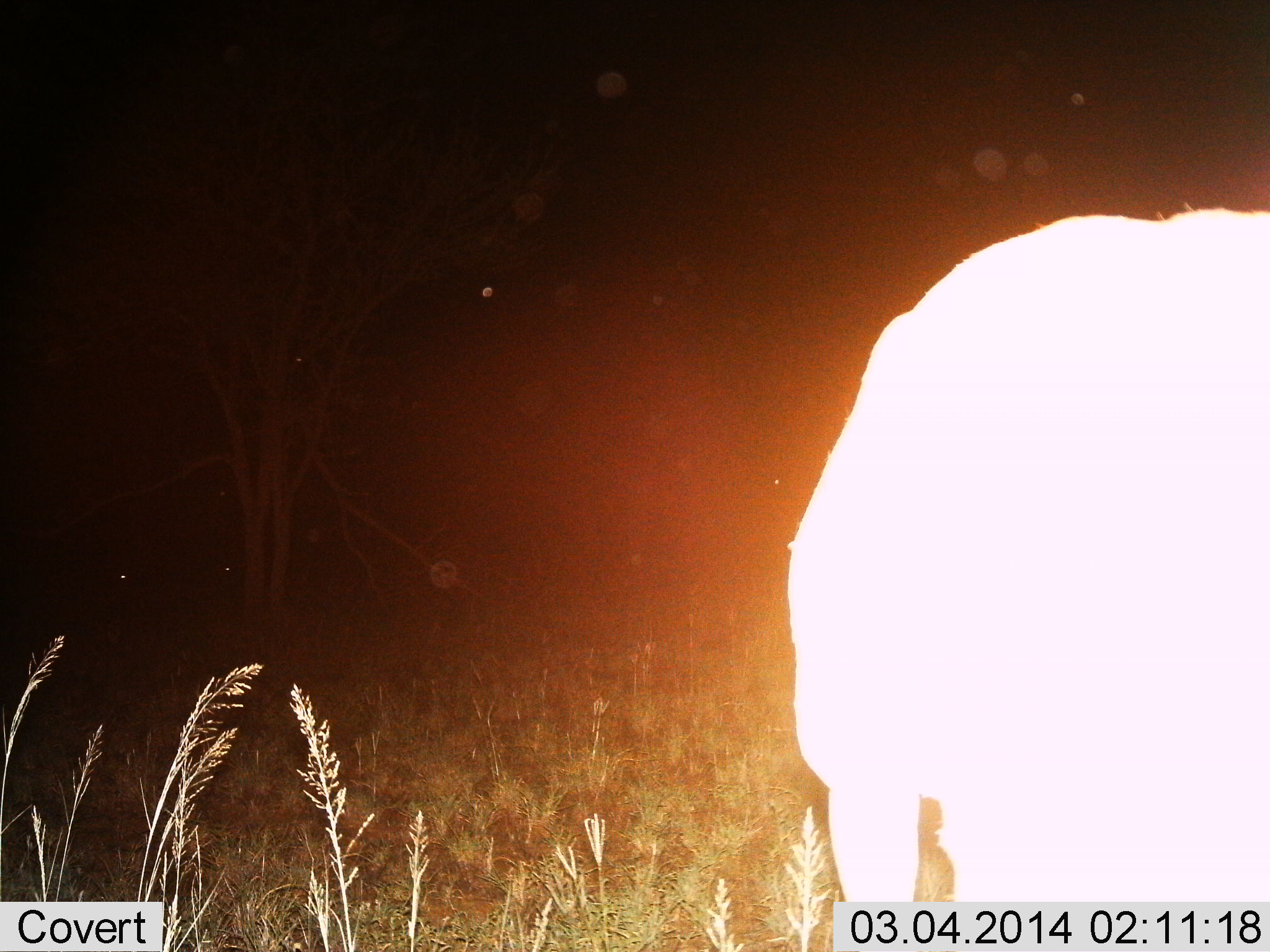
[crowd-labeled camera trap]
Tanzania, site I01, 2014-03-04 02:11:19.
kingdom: Animalia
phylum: Chordata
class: Mammalia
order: Artiodactyla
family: Bovidae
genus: Connochaetes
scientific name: Connochaetes taurinus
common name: blue wildebeest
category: wildebeest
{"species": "wildebeest (blue wildebeest) (Connochaetes taurinus)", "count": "1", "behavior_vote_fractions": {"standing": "100%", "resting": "0%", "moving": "0%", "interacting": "0%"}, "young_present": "0%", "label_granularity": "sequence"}